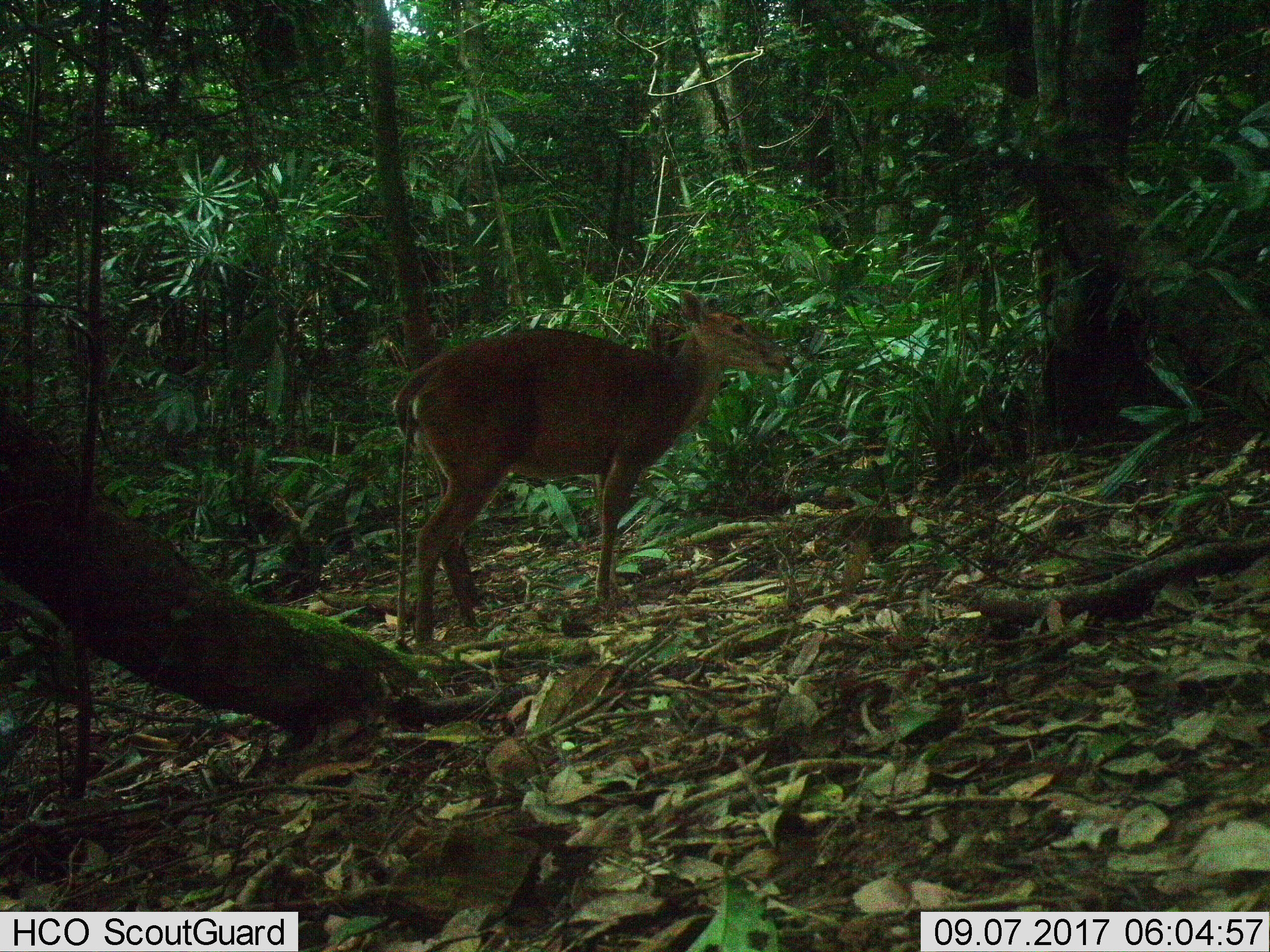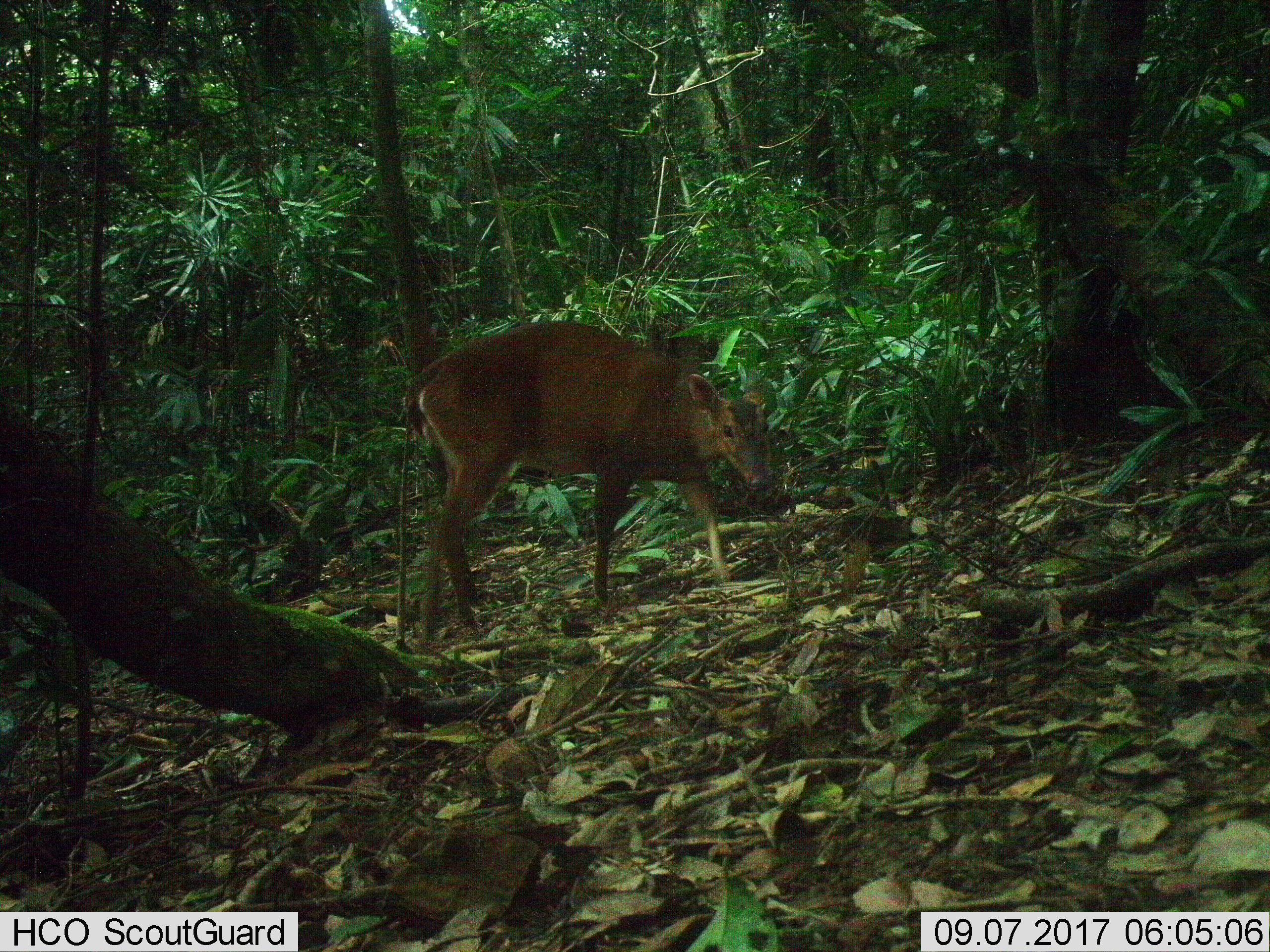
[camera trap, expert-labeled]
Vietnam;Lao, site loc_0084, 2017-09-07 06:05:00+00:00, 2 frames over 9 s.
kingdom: Animalia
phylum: Chordata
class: Mammalia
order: Artiodactyla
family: Cervidae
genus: Muntiacus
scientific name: Muntiacus vuquangensis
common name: large-antlered muntjac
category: large antlered muntjac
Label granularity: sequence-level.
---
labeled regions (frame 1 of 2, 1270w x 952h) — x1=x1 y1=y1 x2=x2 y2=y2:
large antlered muntjac: x1=391 y1=289 x2=793 y2=644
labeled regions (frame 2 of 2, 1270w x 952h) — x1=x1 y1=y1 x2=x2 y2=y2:
large antlered muntjac: x1=402 y1=321 x2=771 y2=643